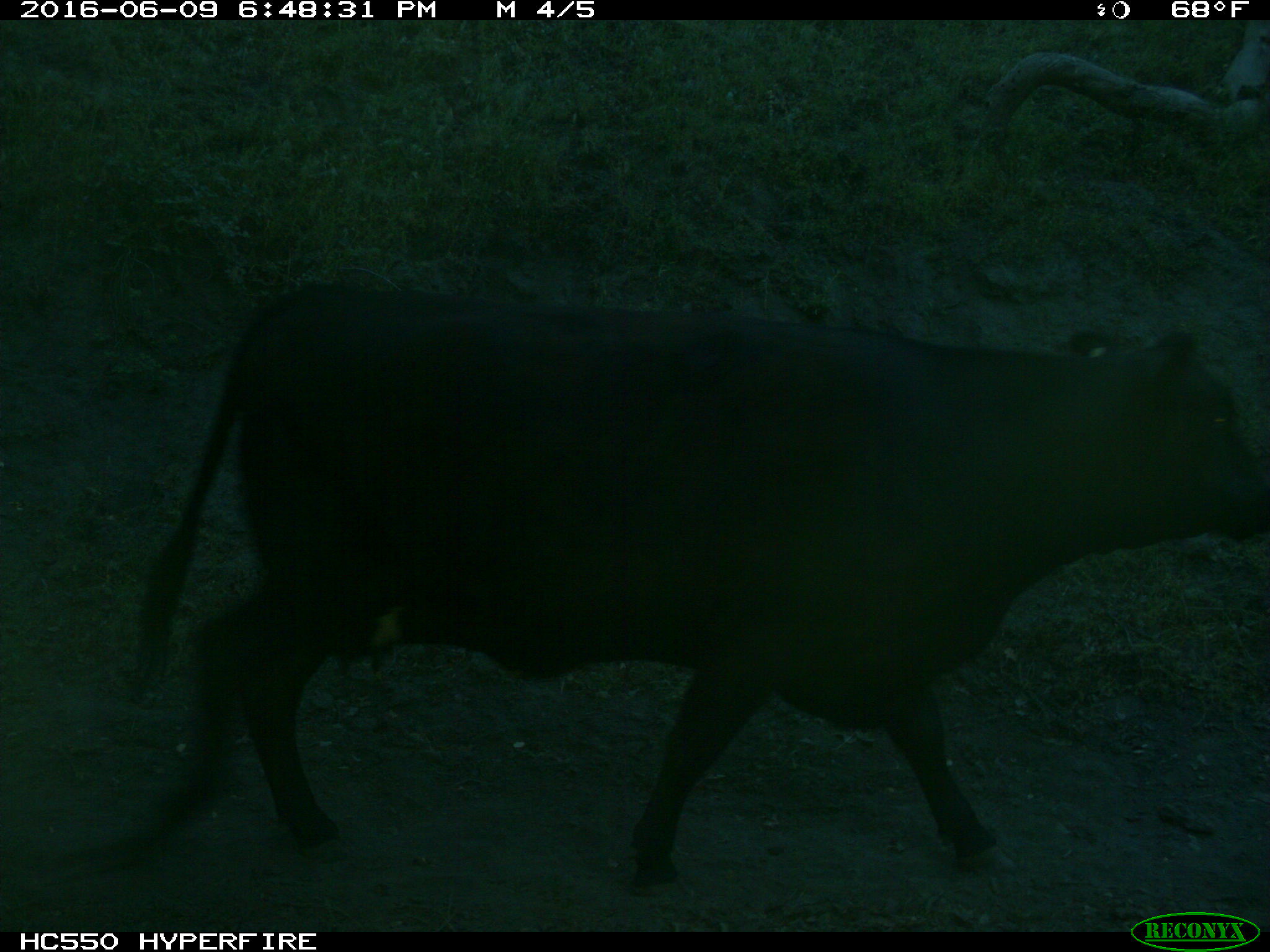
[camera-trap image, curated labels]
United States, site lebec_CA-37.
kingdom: Animalia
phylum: Chordata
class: Mammalia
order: Artiodactyla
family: Bovidae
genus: Bos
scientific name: Bos taurus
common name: domestic cow